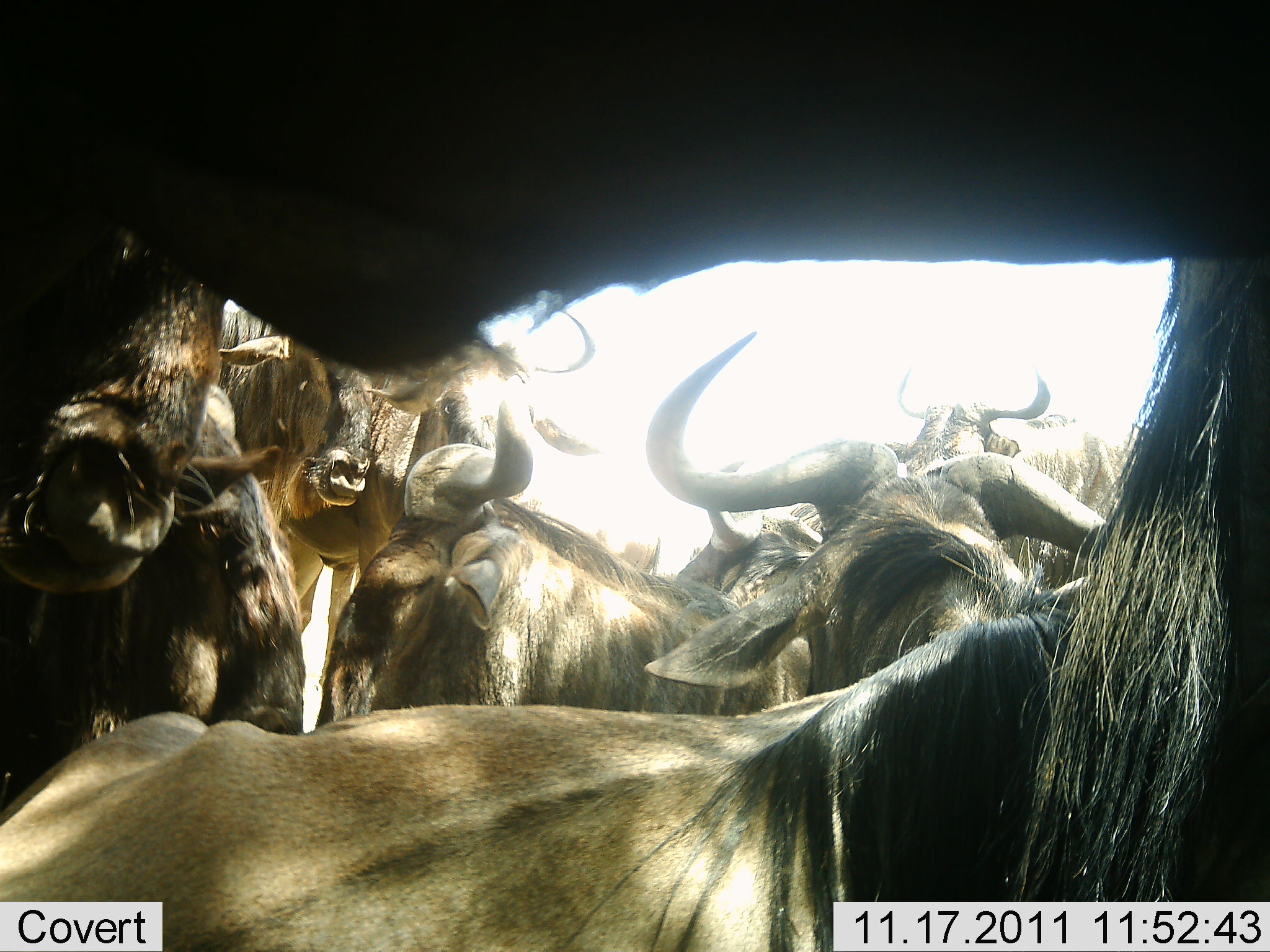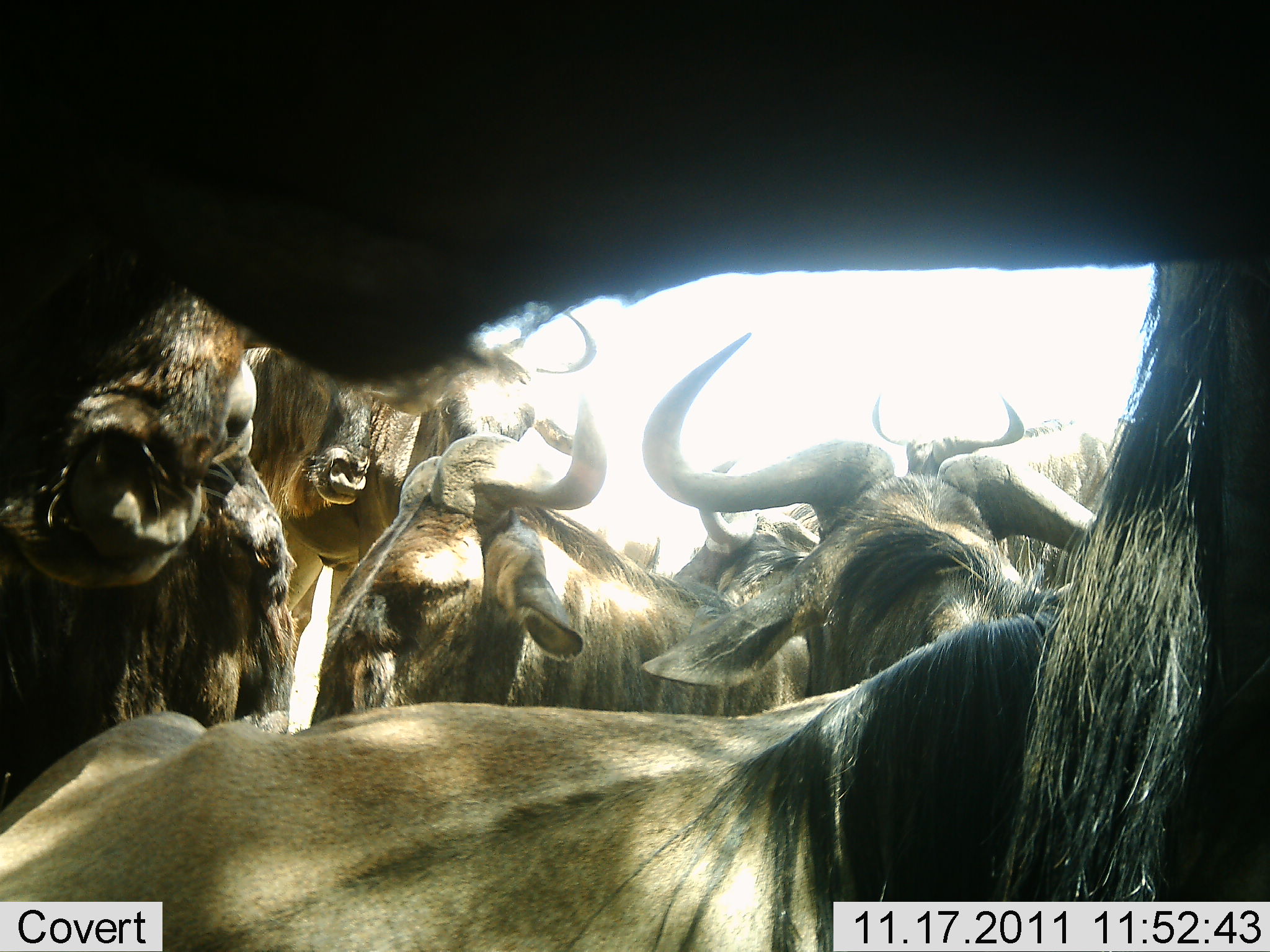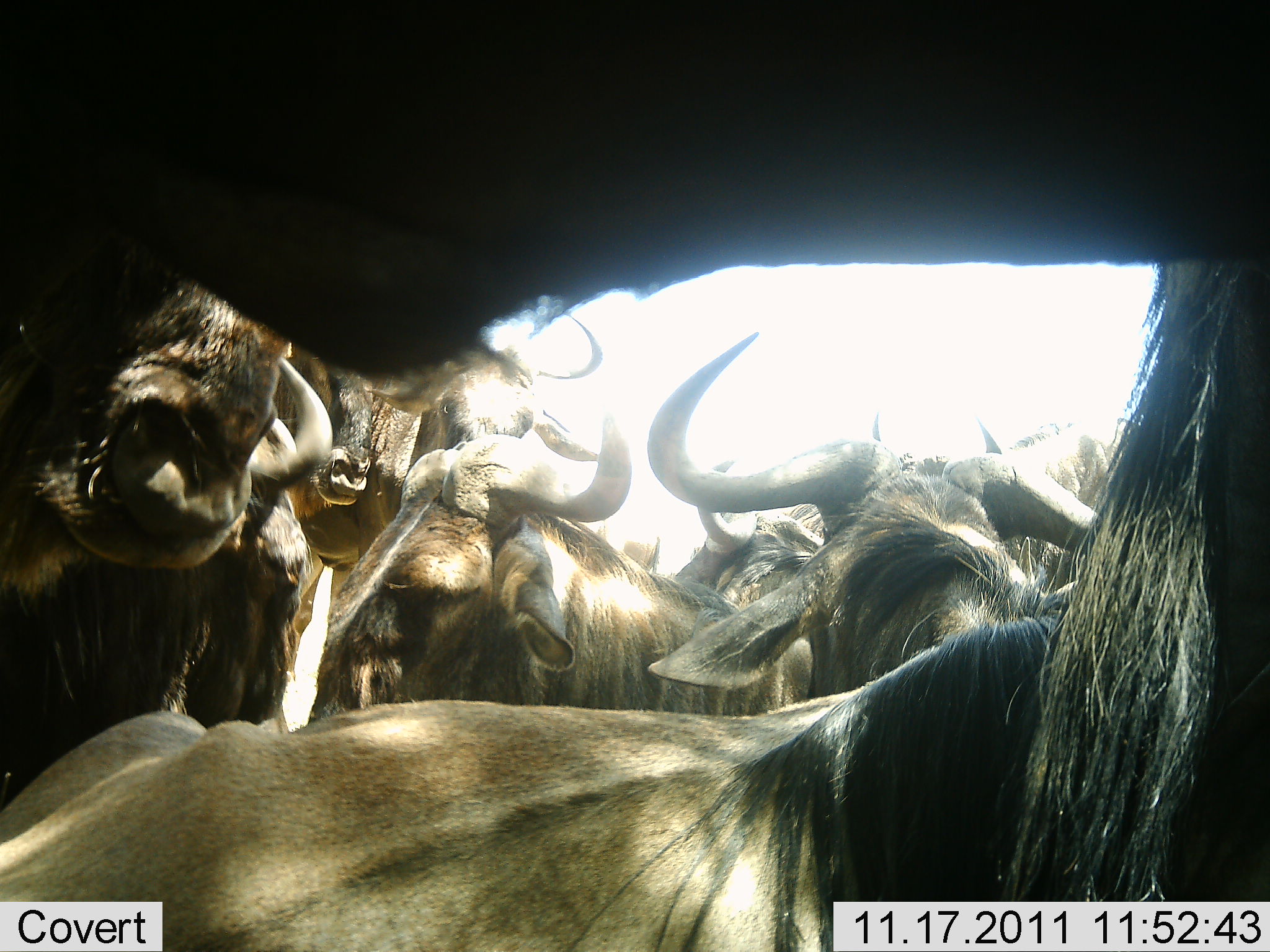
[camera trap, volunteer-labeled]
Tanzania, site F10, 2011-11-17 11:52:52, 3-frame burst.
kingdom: Animalia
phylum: Chordata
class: Mammalia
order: Artiodactyla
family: Bovidae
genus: Connochaetes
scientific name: Connochaetes taurinus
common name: blue wildebeest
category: wildebeest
Wildebeest (blue wildebeest) (Connochaetes taurinus), count 7. Behavior (volunteer vote fractions): standing 83%, resting 42%, moving 0%, interacting 25%. Young present (vote fraction): 0%. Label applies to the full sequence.